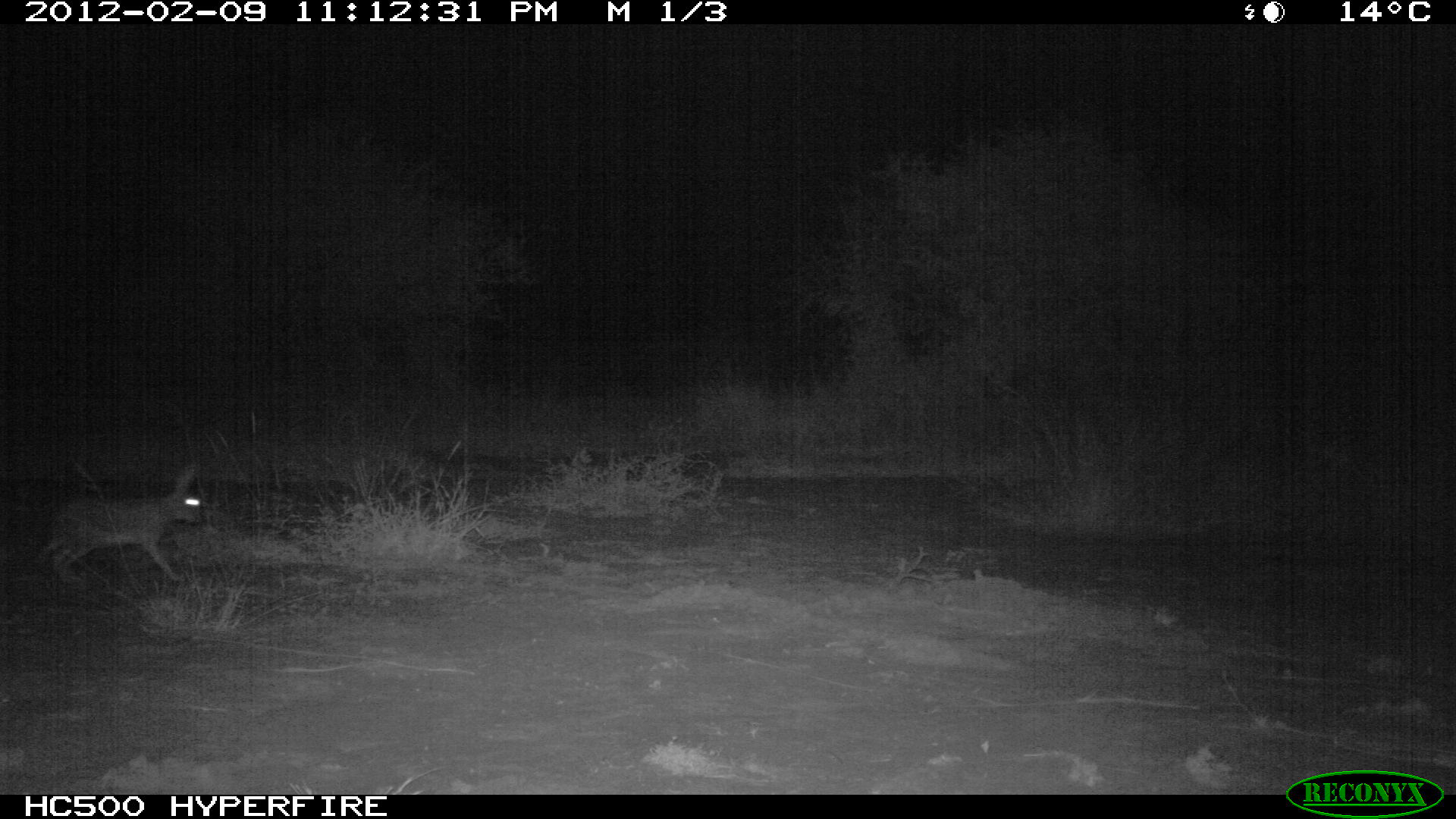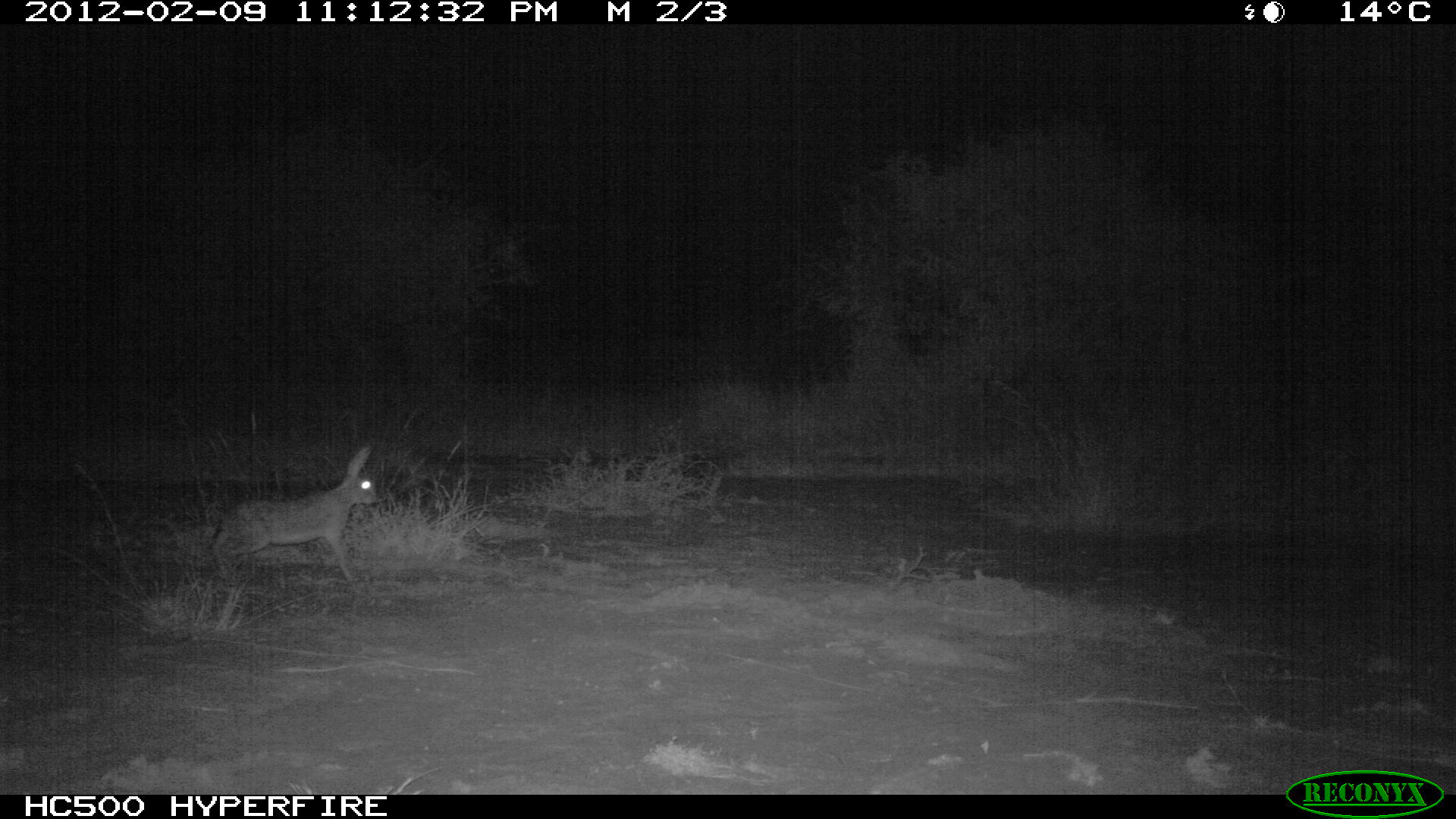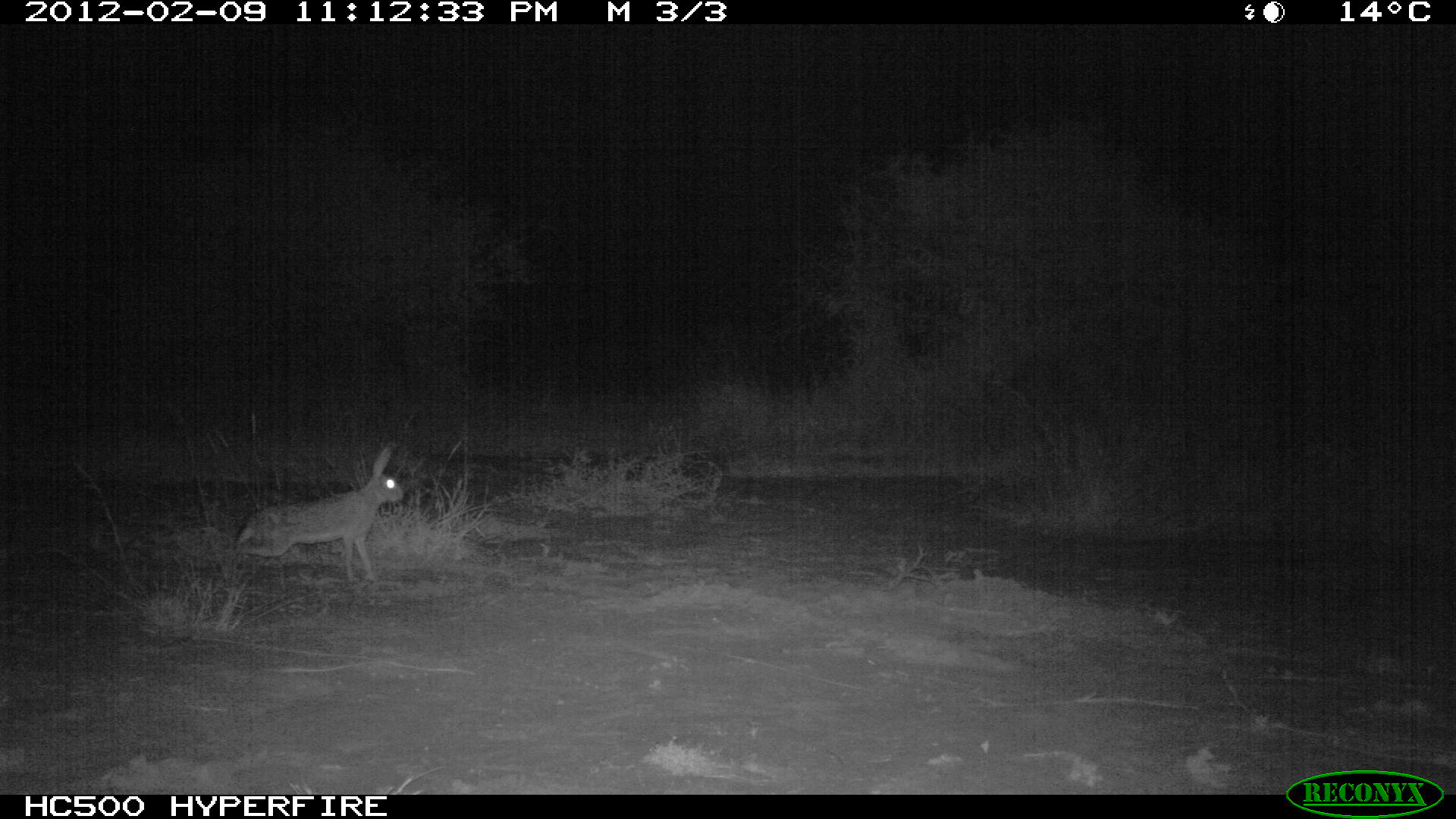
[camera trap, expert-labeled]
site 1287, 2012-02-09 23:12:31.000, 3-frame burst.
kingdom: Animalia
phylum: Chordata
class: Mammalia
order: Lagomorpha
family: Leporidae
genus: Lepus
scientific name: Lepus saxatilis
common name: scrub hare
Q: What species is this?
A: Lepus saxatilis (scrub hare).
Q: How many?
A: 1.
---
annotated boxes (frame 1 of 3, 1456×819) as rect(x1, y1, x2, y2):
lepus saxatilis: rect(35, 463, 205, 584)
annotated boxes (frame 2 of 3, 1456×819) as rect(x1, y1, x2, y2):
lepus saxatilis: rect(205, 438, 379, 584)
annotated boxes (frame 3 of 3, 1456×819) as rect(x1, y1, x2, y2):
lepus saxatilis: rect(231, 444, 404, 583)